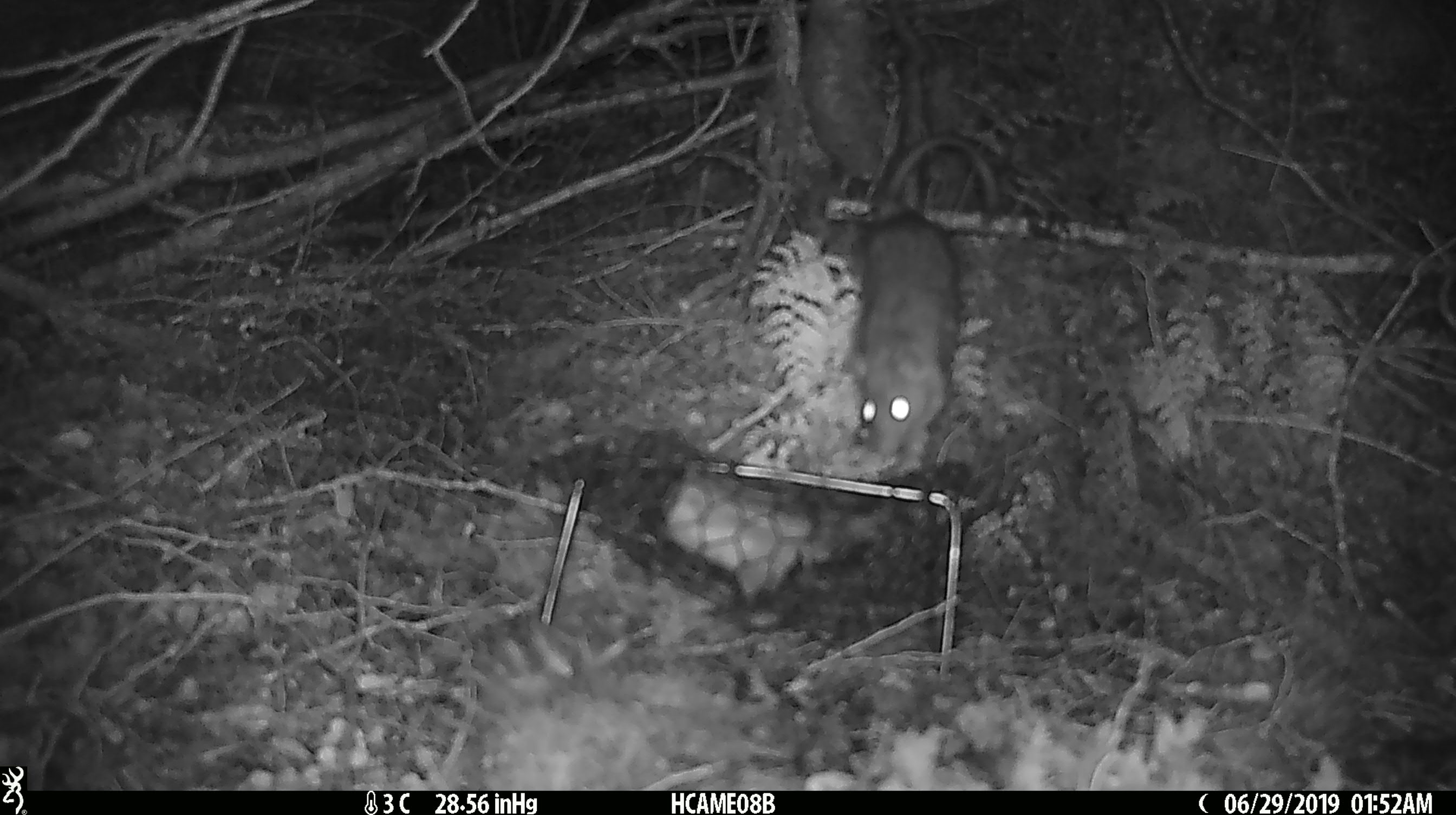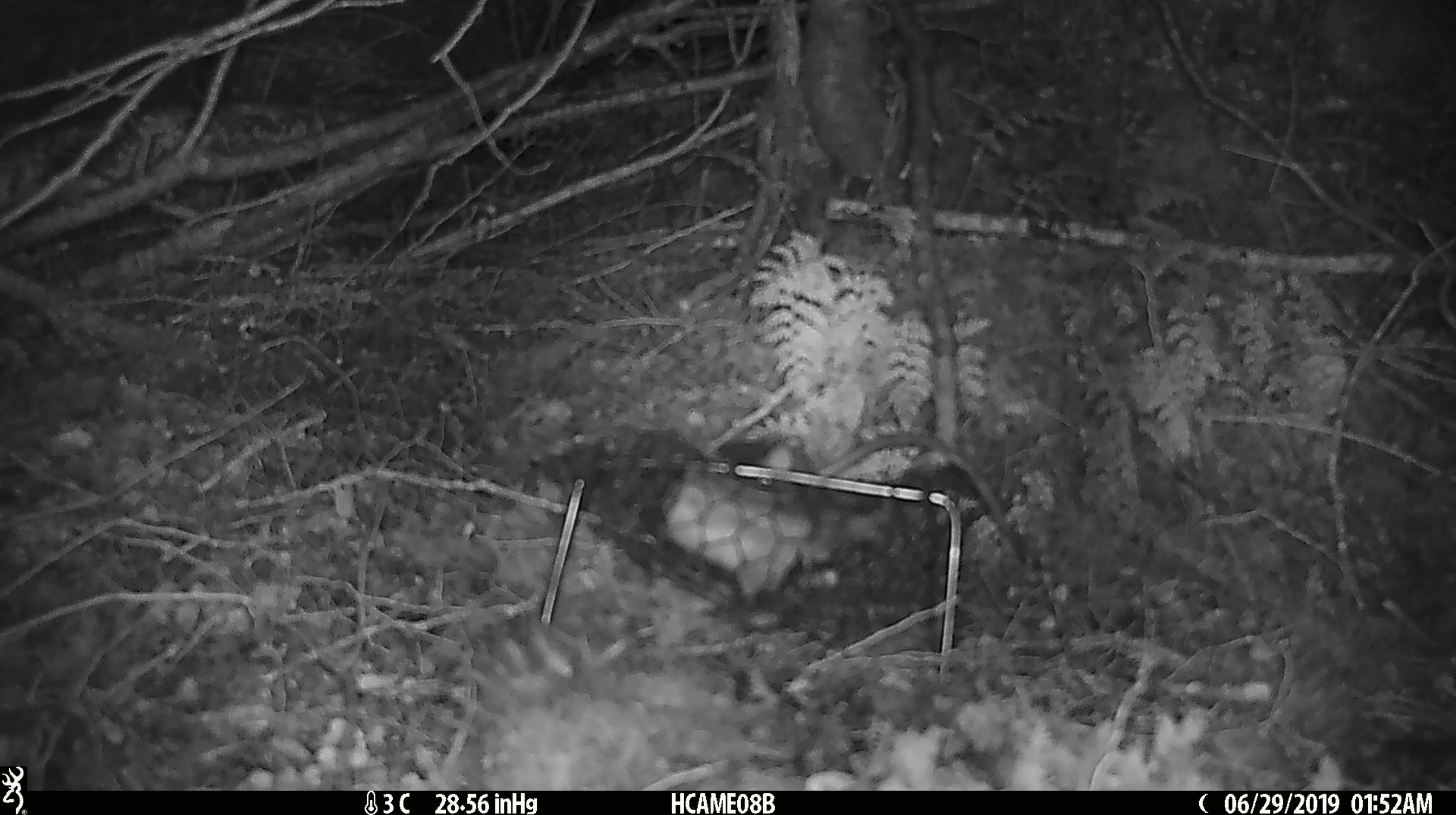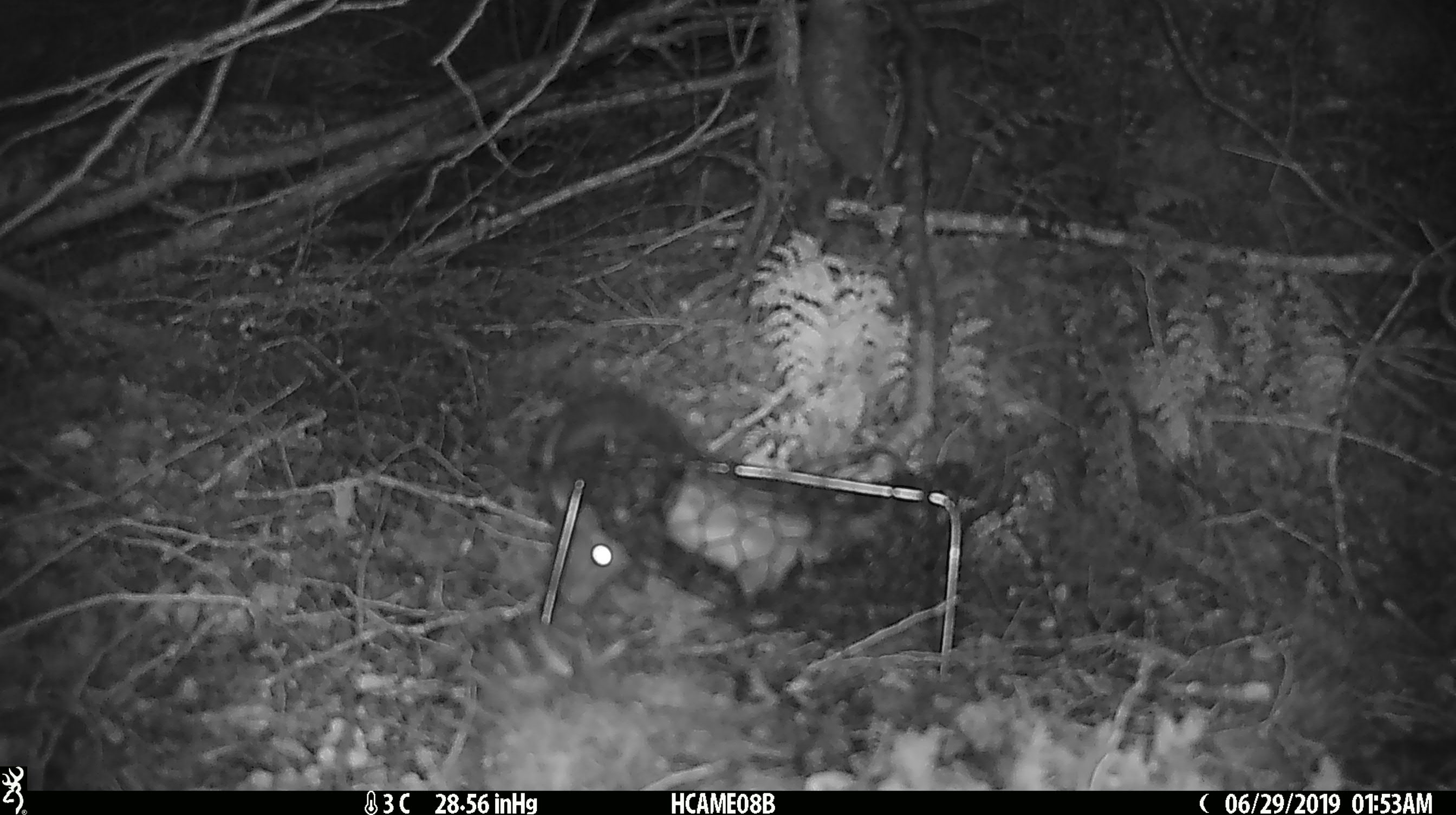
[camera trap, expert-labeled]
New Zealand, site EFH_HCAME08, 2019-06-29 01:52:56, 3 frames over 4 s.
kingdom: Animalia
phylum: Chordata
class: Mammalia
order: Rodentia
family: Muridae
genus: Rattus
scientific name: Rattus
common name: rat